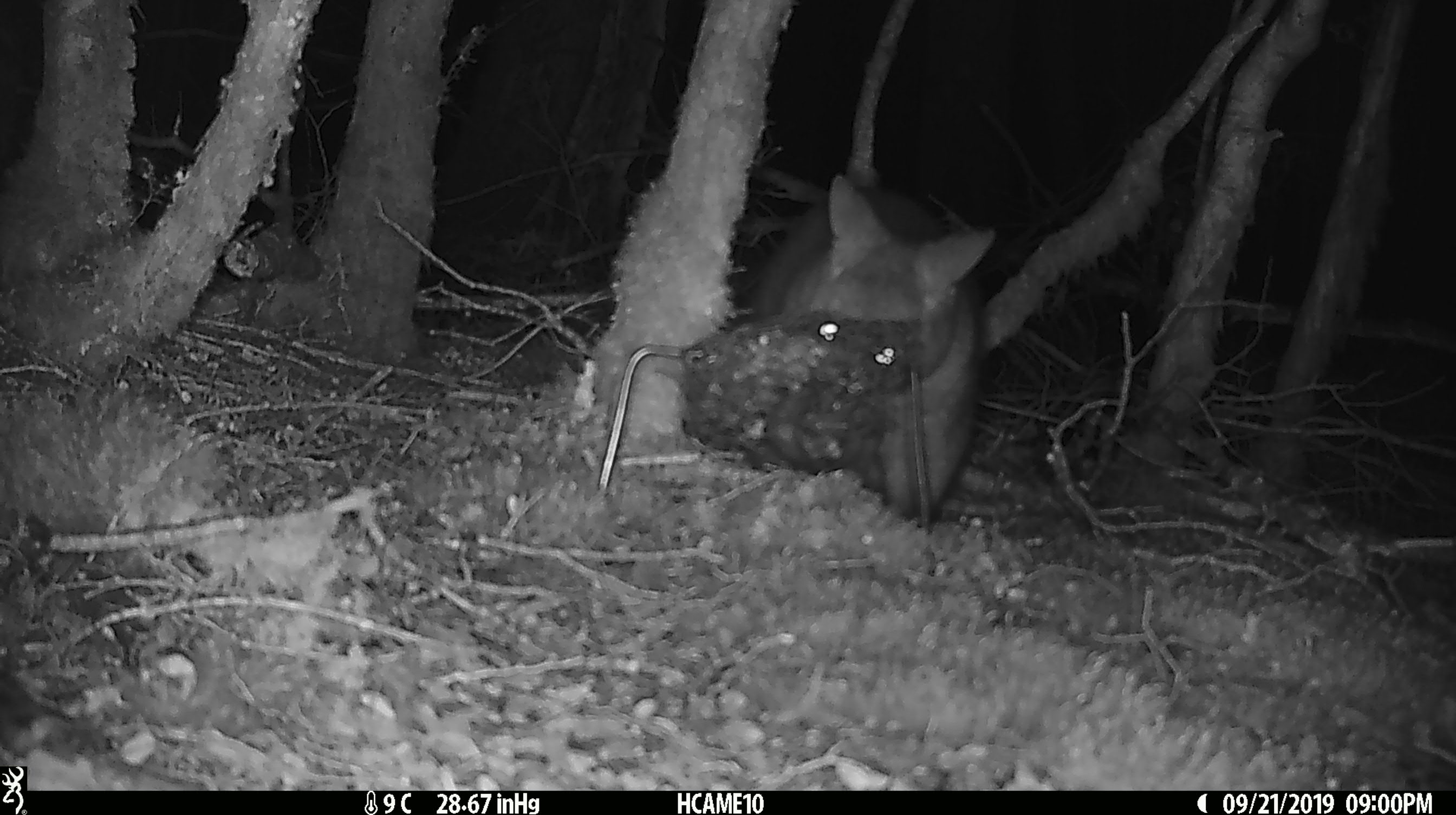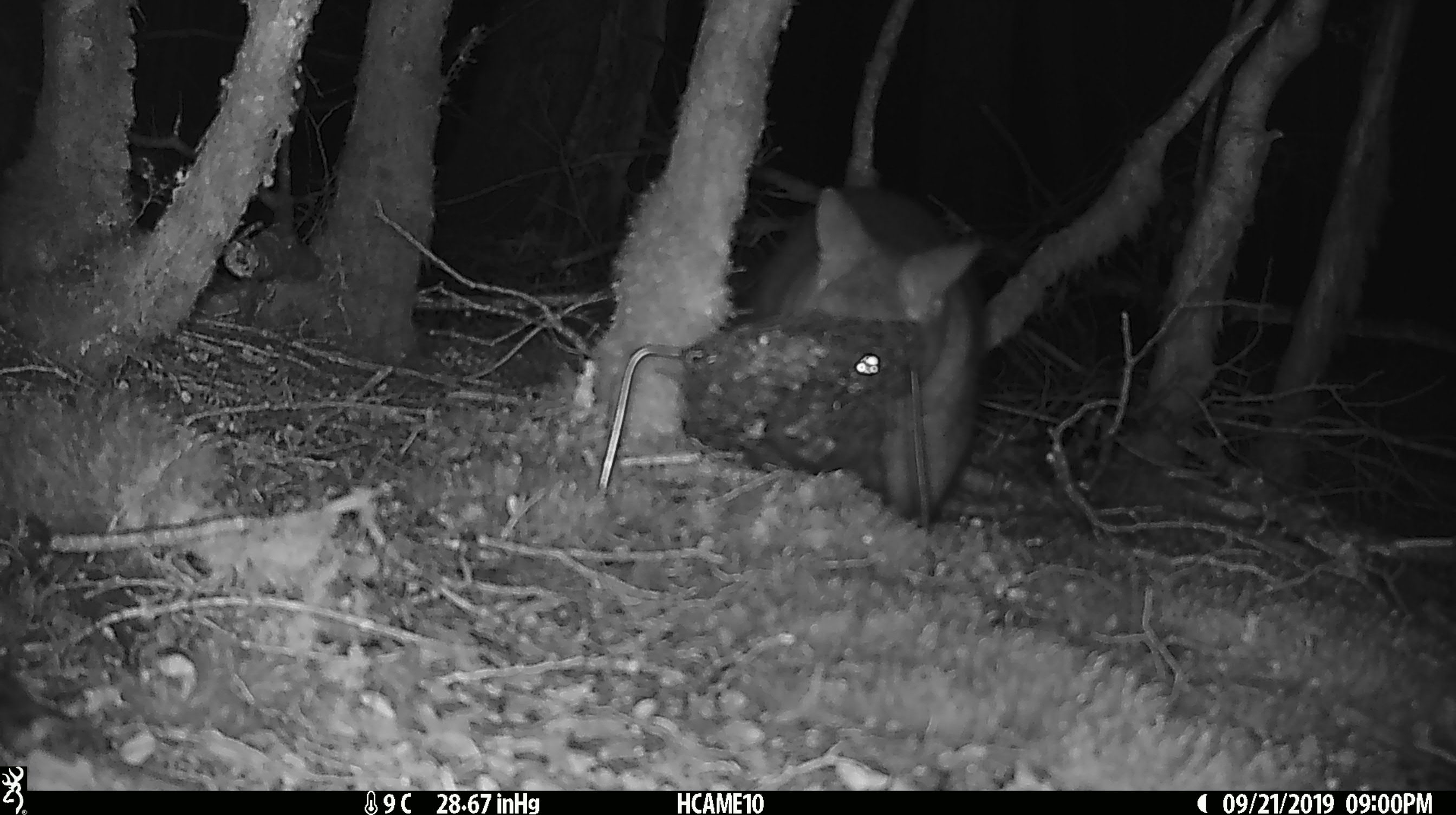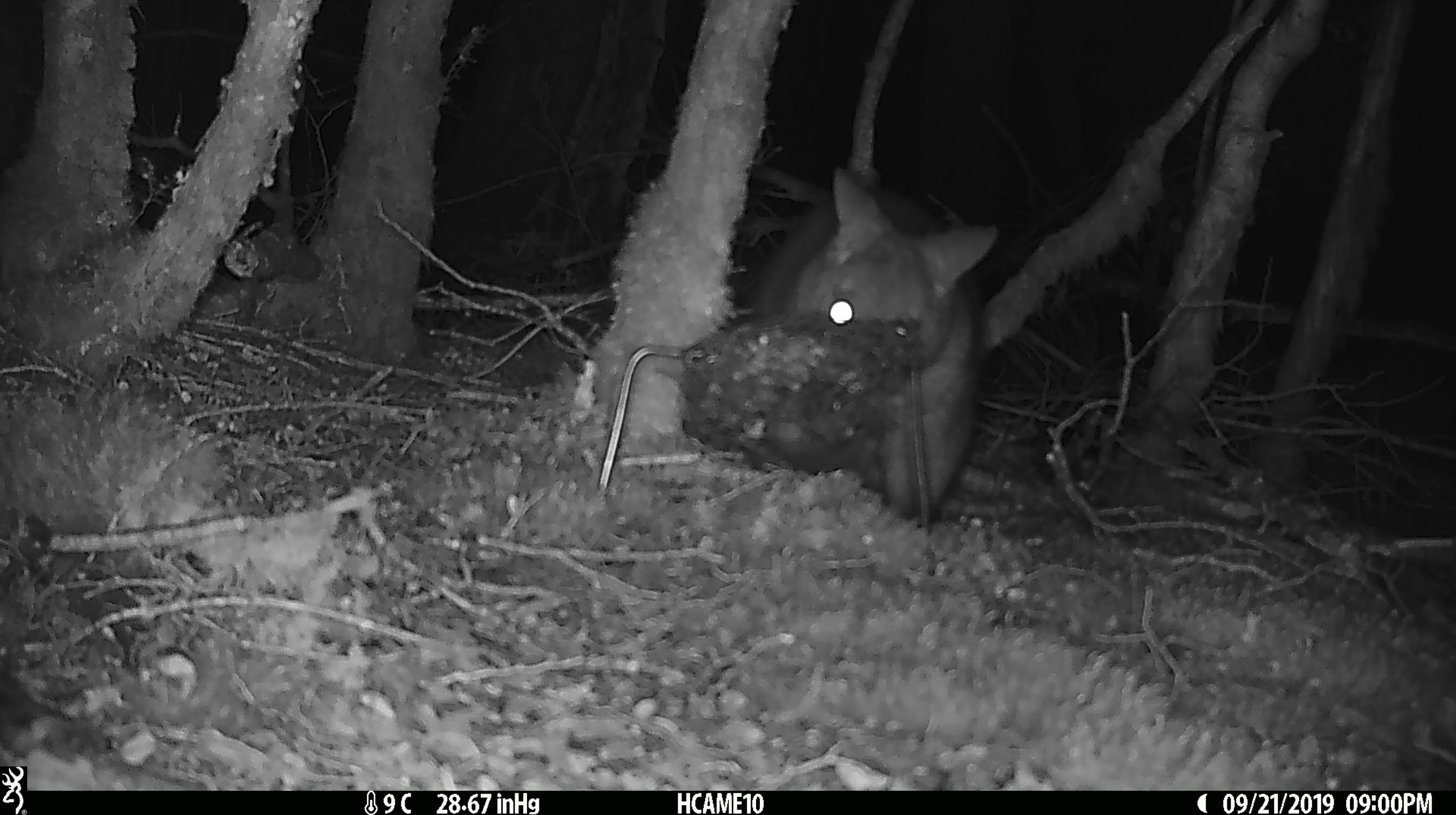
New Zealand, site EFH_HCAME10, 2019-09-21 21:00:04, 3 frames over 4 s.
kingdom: Animalia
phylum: Chordata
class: Mammalia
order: Diprotodontia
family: Phalangeridae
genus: Trichosurus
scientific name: Trichosurus vulpecula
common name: common brushtail possum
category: possum